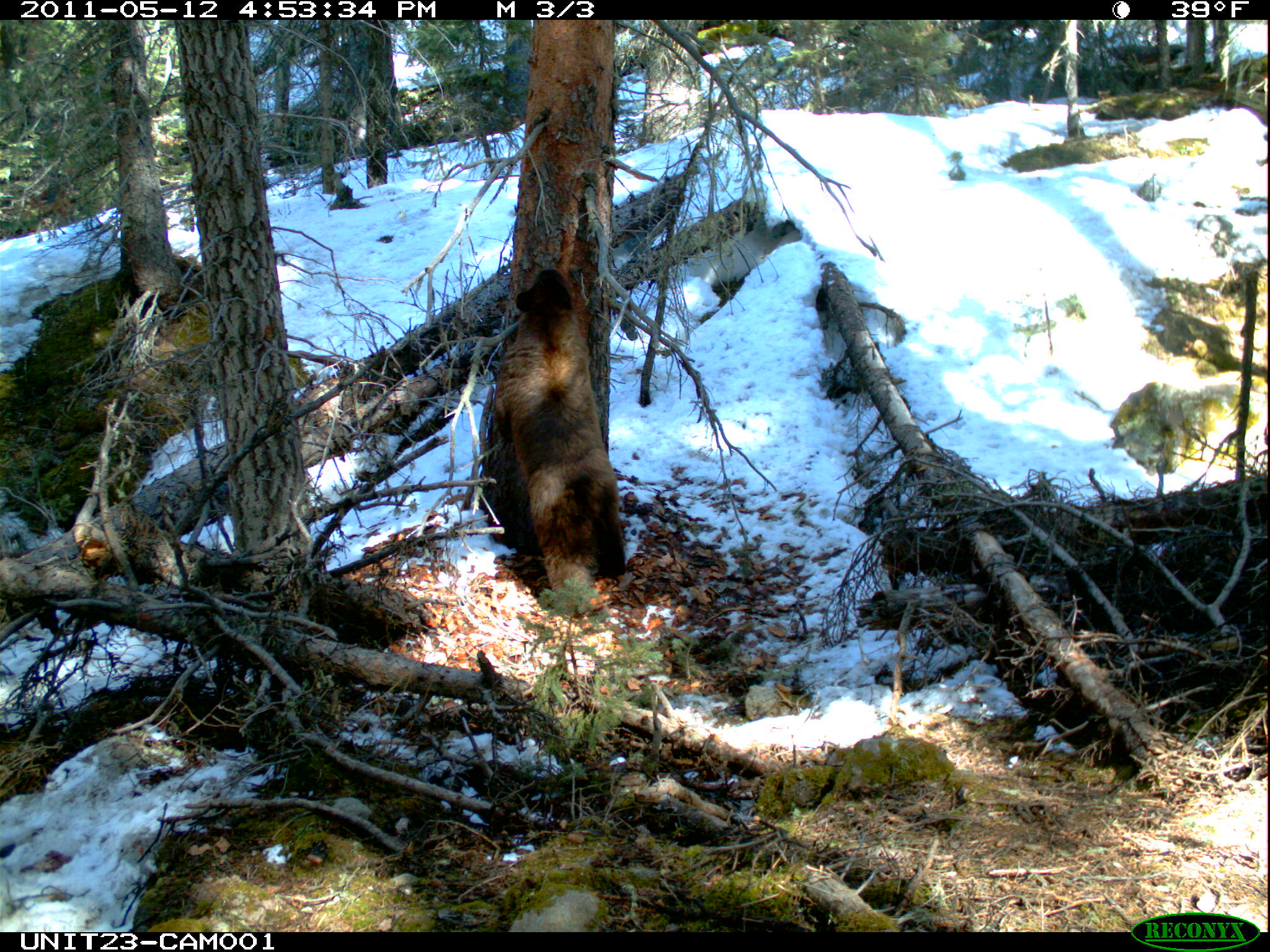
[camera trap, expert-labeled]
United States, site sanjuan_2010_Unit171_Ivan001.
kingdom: Animalia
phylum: Chordata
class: Mammalia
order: Carnivora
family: Ursidae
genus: Ursus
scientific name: Ursus americanus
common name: american black bear